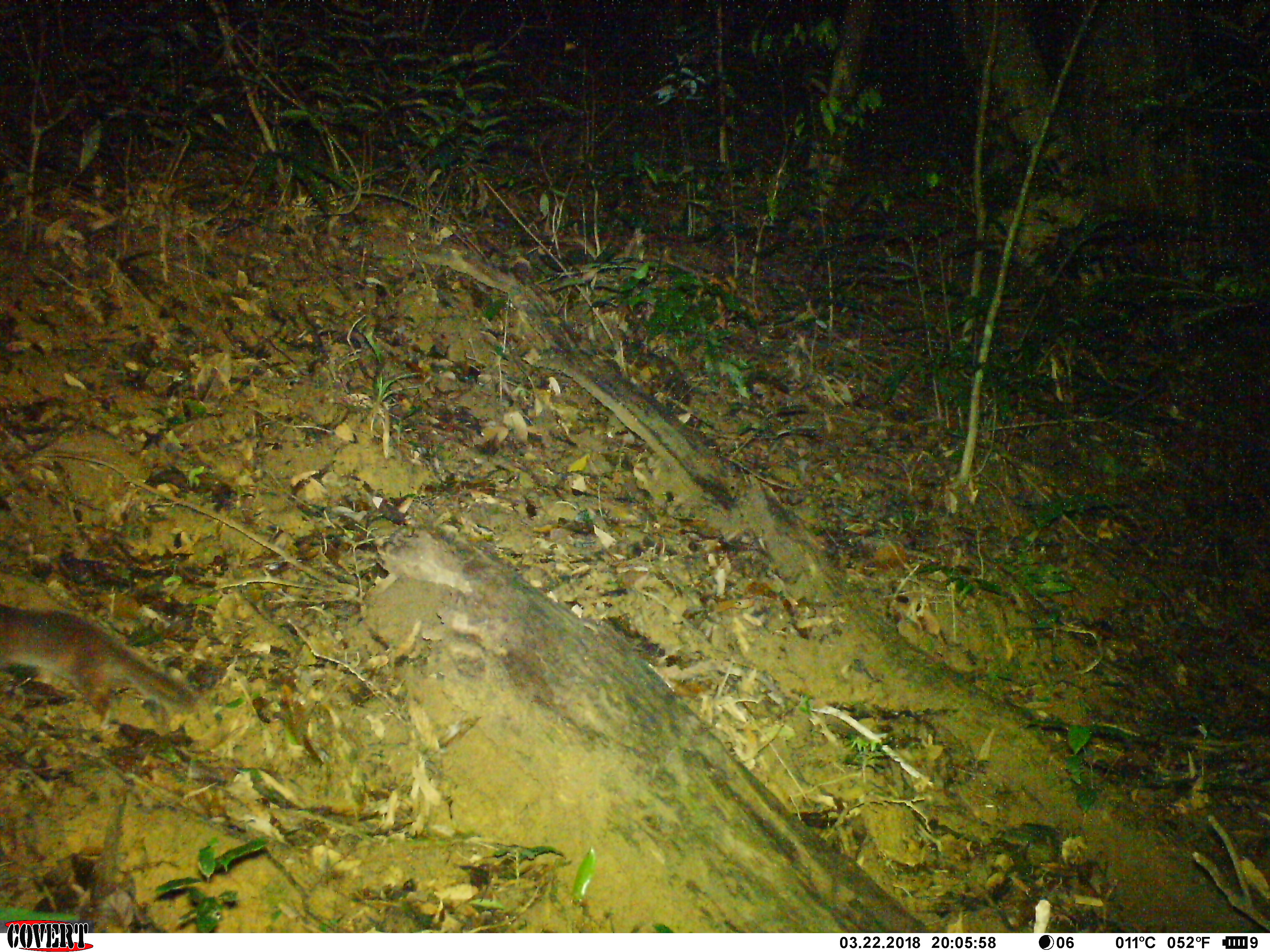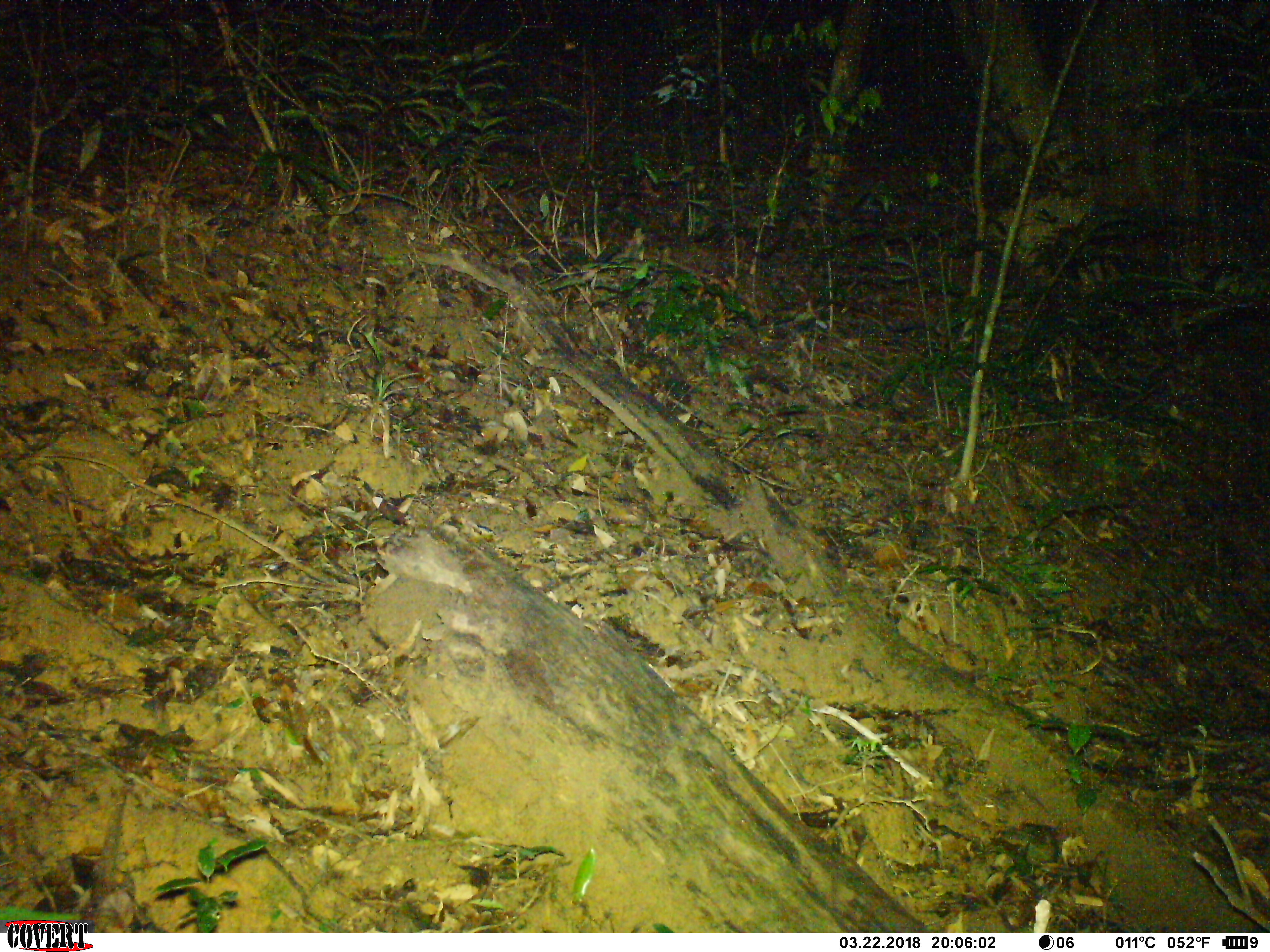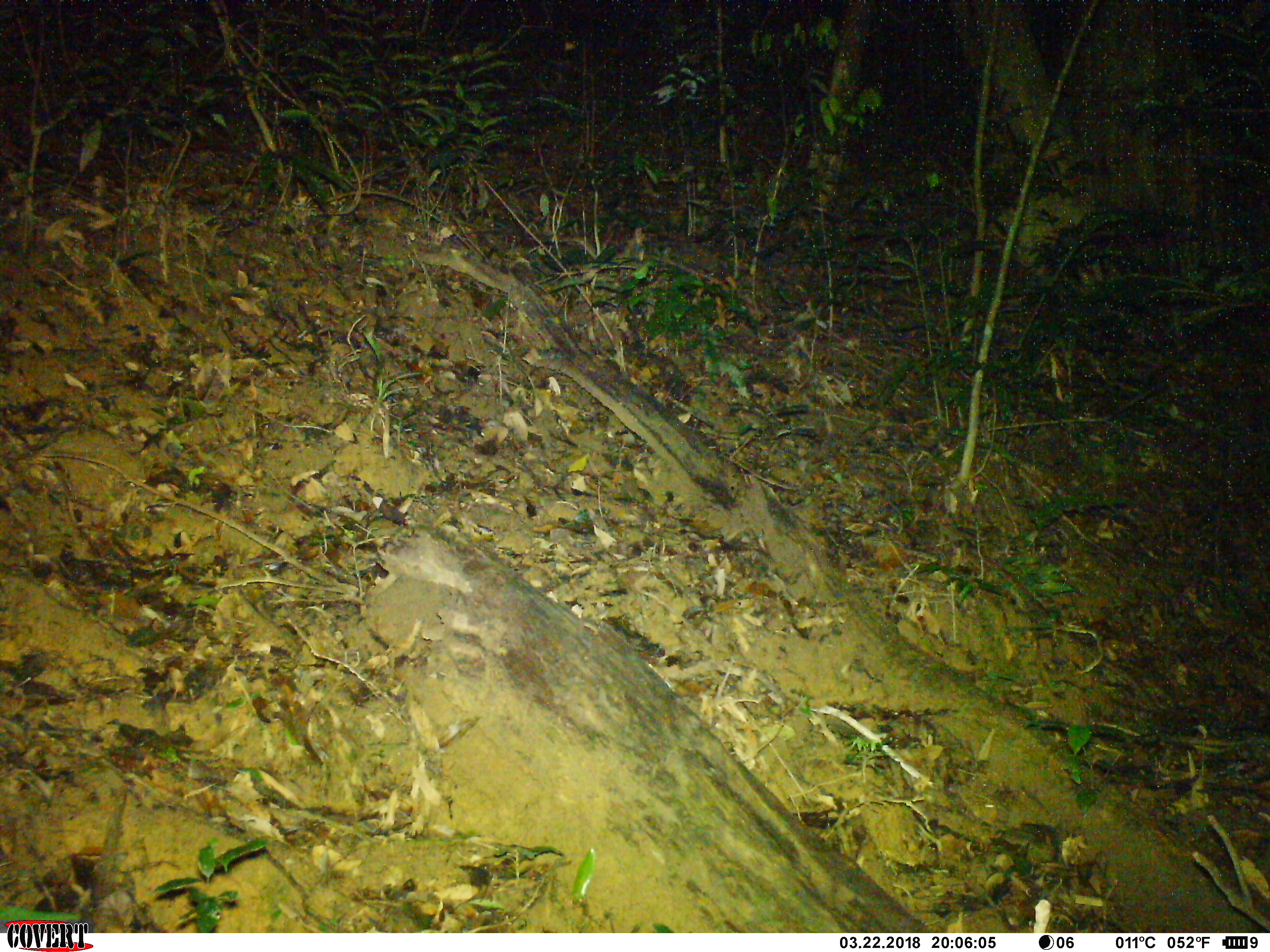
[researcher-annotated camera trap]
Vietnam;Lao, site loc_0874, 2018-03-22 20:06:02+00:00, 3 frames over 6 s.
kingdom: Animalia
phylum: Chordata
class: Mammalia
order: Carnivora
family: Mustelidae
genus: Melogale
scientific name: Melogale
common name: ferret badger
Ferret badger (Melogale). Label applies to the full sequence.